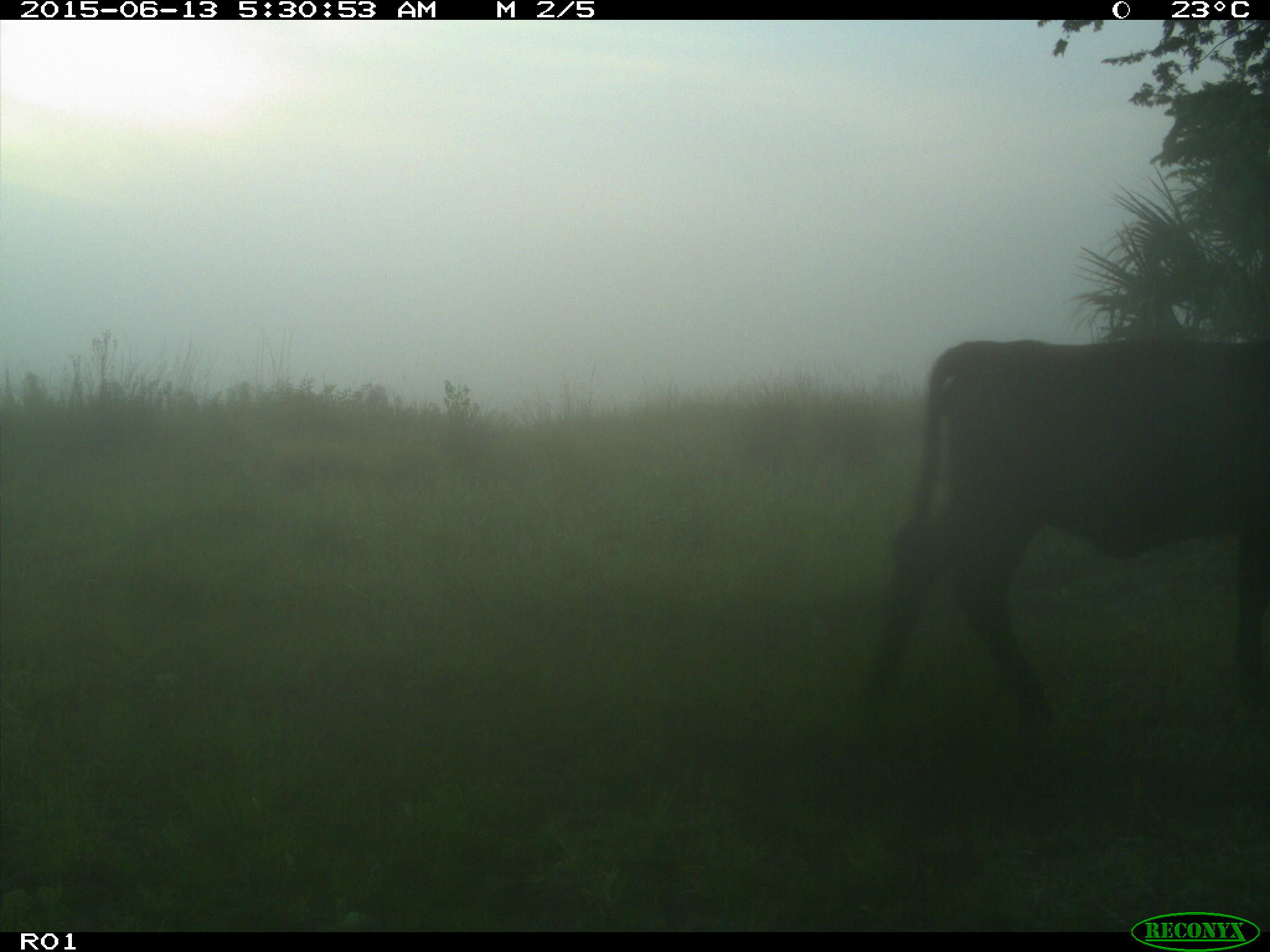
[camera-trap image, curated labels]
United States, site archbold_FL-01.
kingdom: Animalia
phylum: Chordata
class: Mammalia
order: Artiodactyla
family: Bovidae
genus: Bos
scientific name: Bos taurus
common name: domestic cow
Bos taurus (domestic cow).